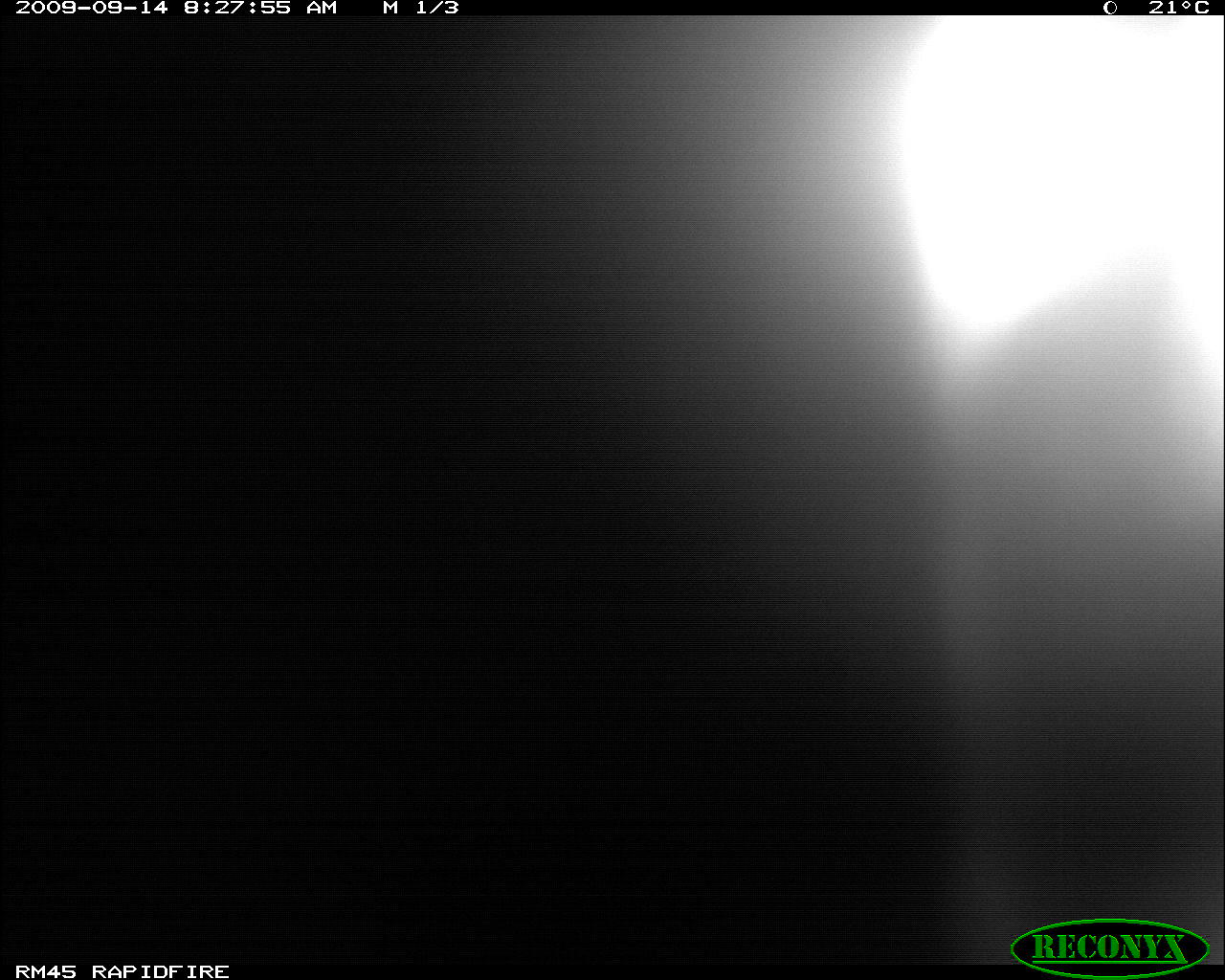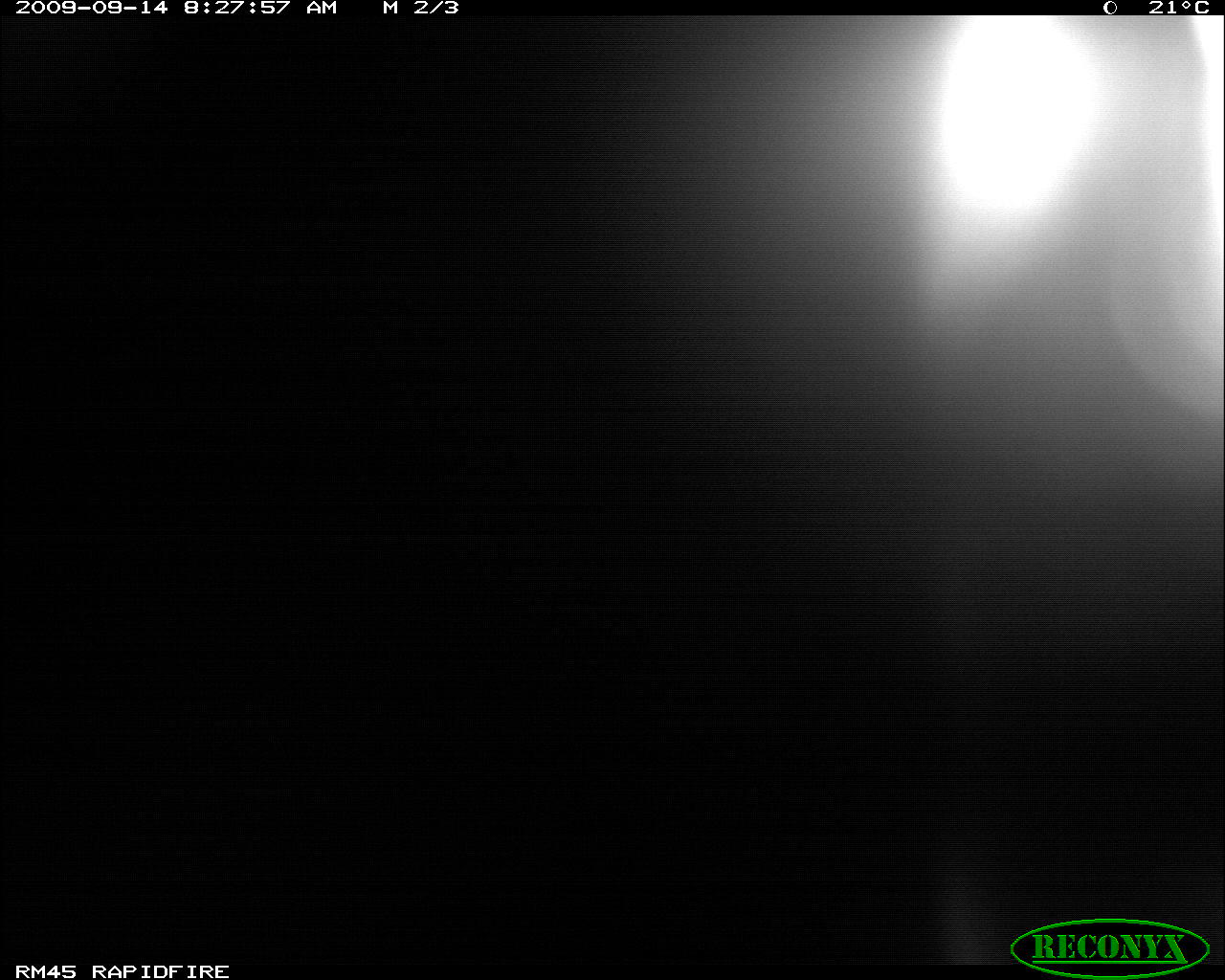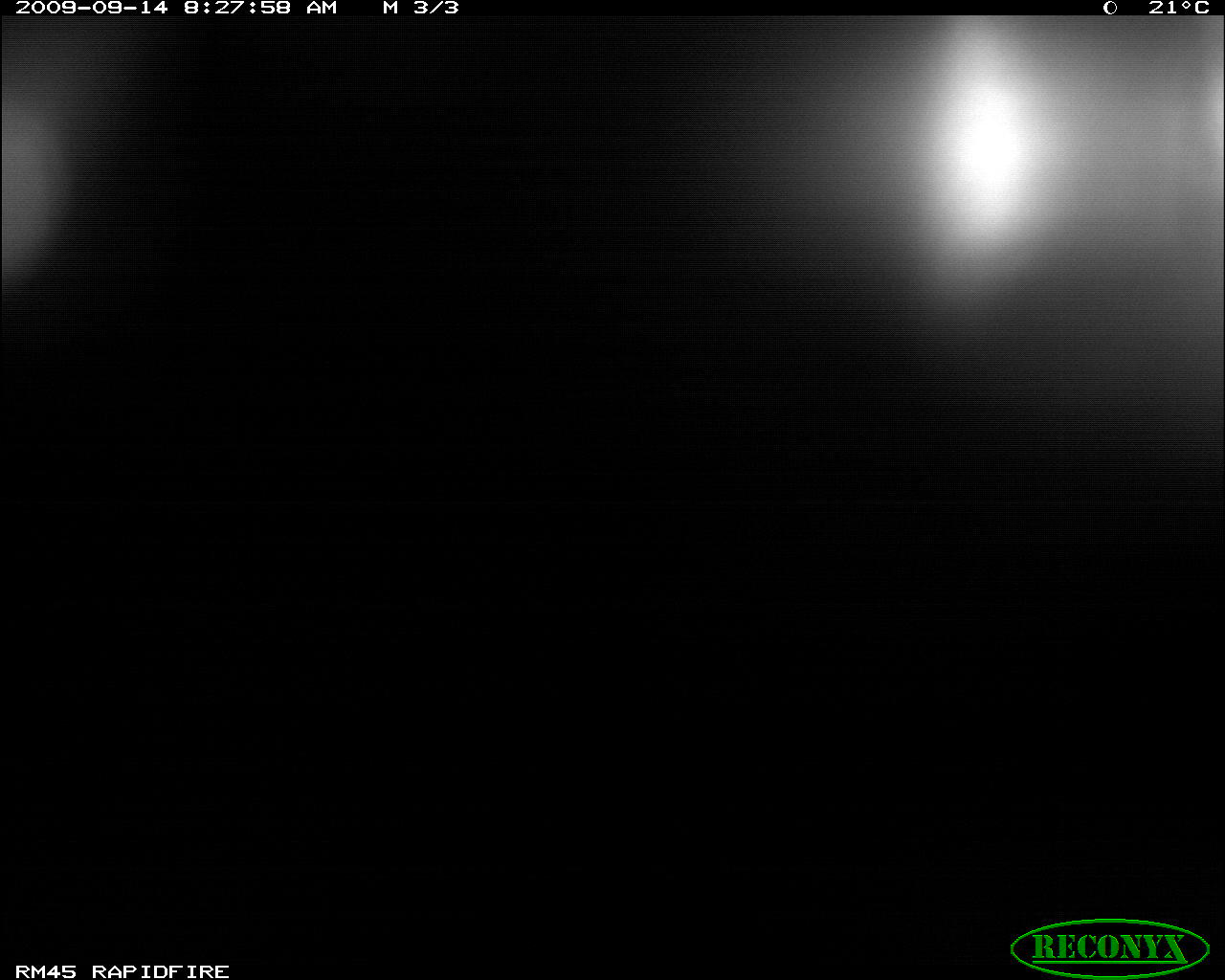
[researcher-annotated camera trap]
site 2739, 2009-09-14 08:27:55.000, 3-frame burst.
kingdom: Animalia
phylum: Chordata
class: Mammalia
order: Primates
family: Cercopithecidae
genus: Papio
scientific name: Papio anubis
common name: olive baboon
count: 1